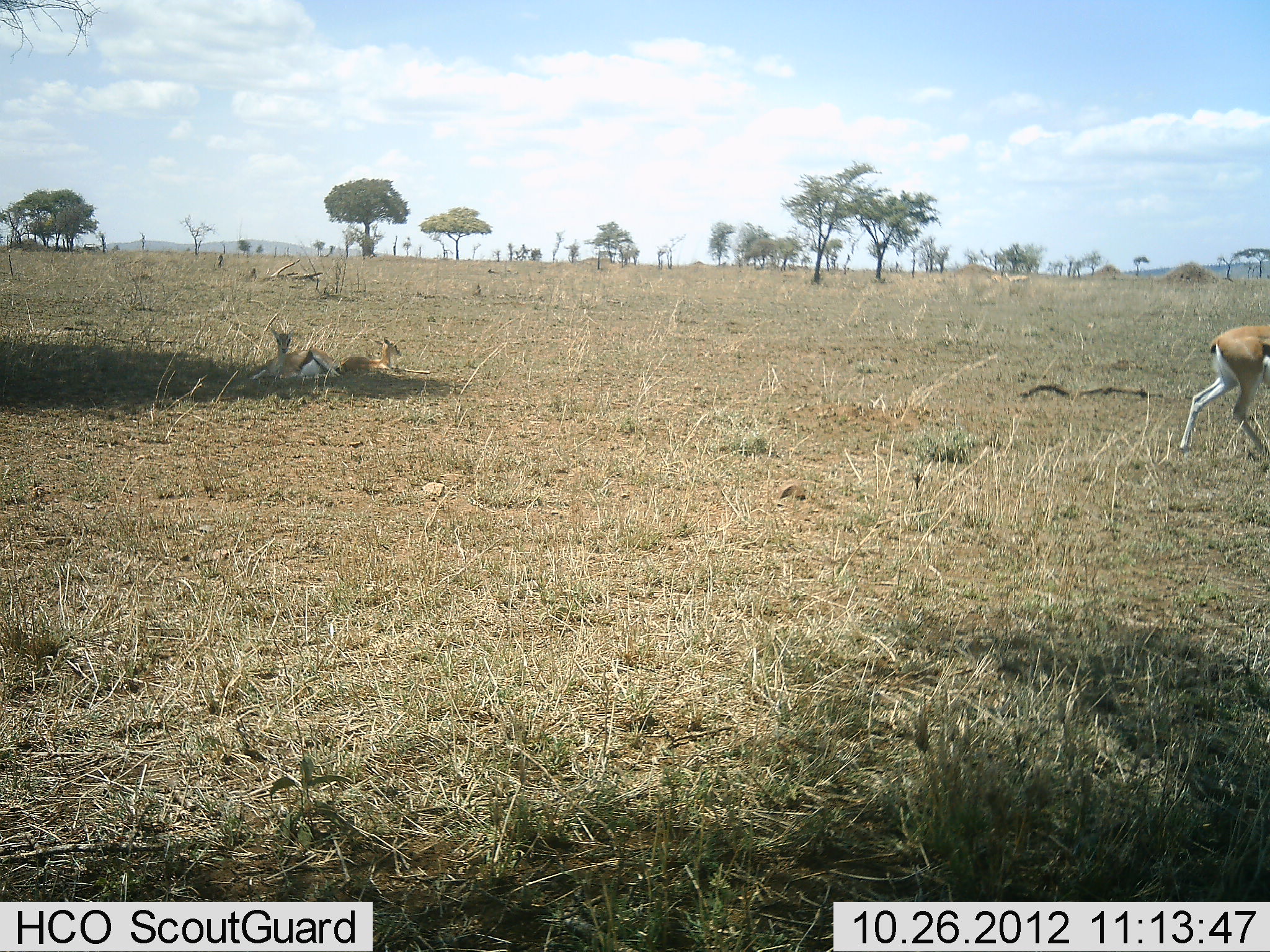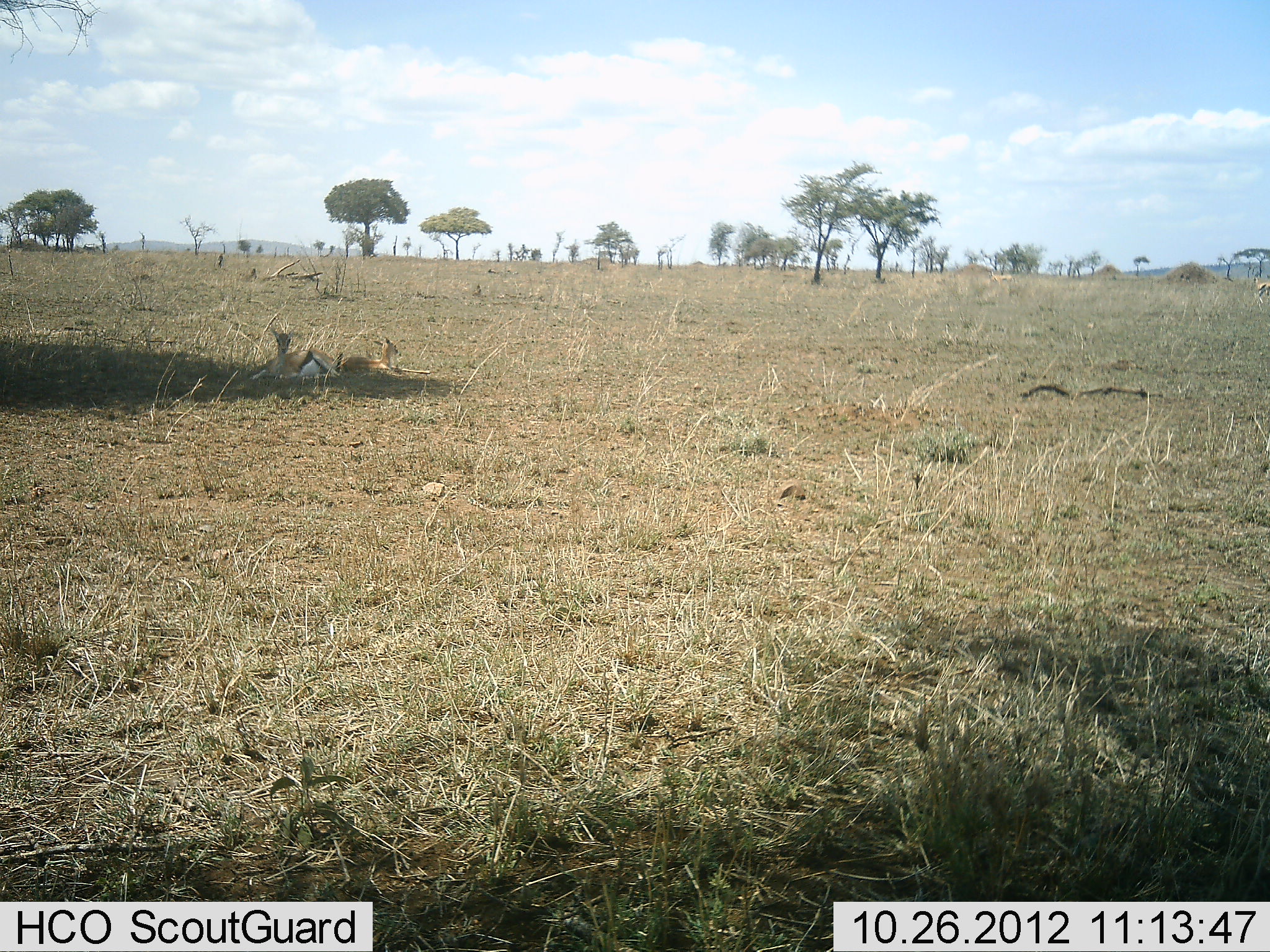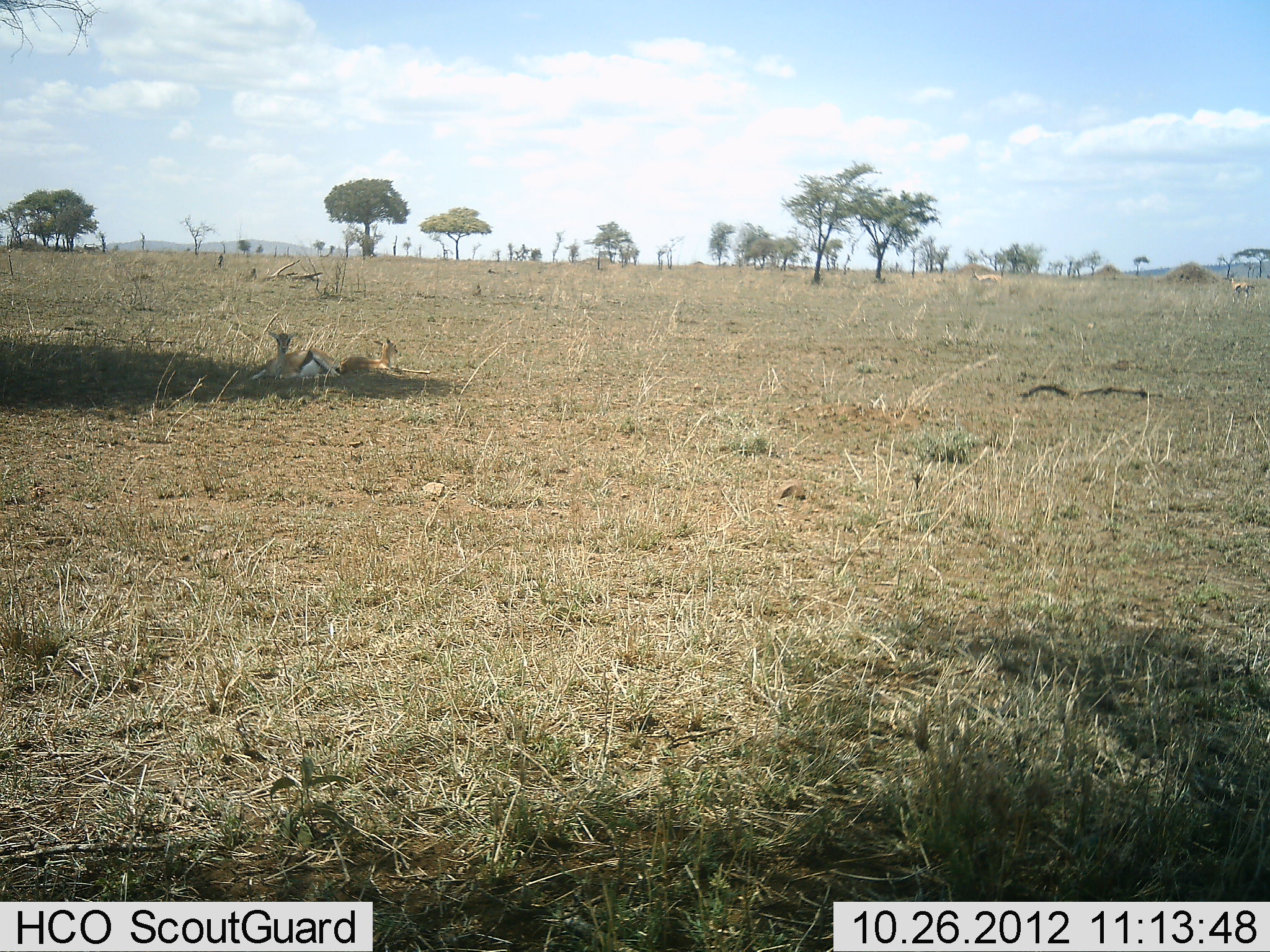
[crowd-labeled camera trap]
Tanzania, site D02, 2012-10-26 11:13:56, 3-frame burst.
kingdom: Animalia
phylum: Chordata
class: Mammalia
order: Artiodactyla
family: Bovidae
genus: Eudorcas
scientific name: Eudorcas thomsonii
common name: thomson's gazelle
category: gazellethomsons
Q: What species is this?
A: Gazellethomsons (thomson's gazelle) (Eudorcas thomsonii).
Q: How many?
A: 3.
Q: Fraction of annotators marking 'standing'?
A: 10%.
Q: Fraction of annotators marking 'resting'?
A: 100%.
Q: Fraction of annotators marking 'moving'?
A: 40%.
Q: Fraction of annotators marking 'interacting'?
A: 0%.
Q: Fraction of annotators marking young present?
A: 10%.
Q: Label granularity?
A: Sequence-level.